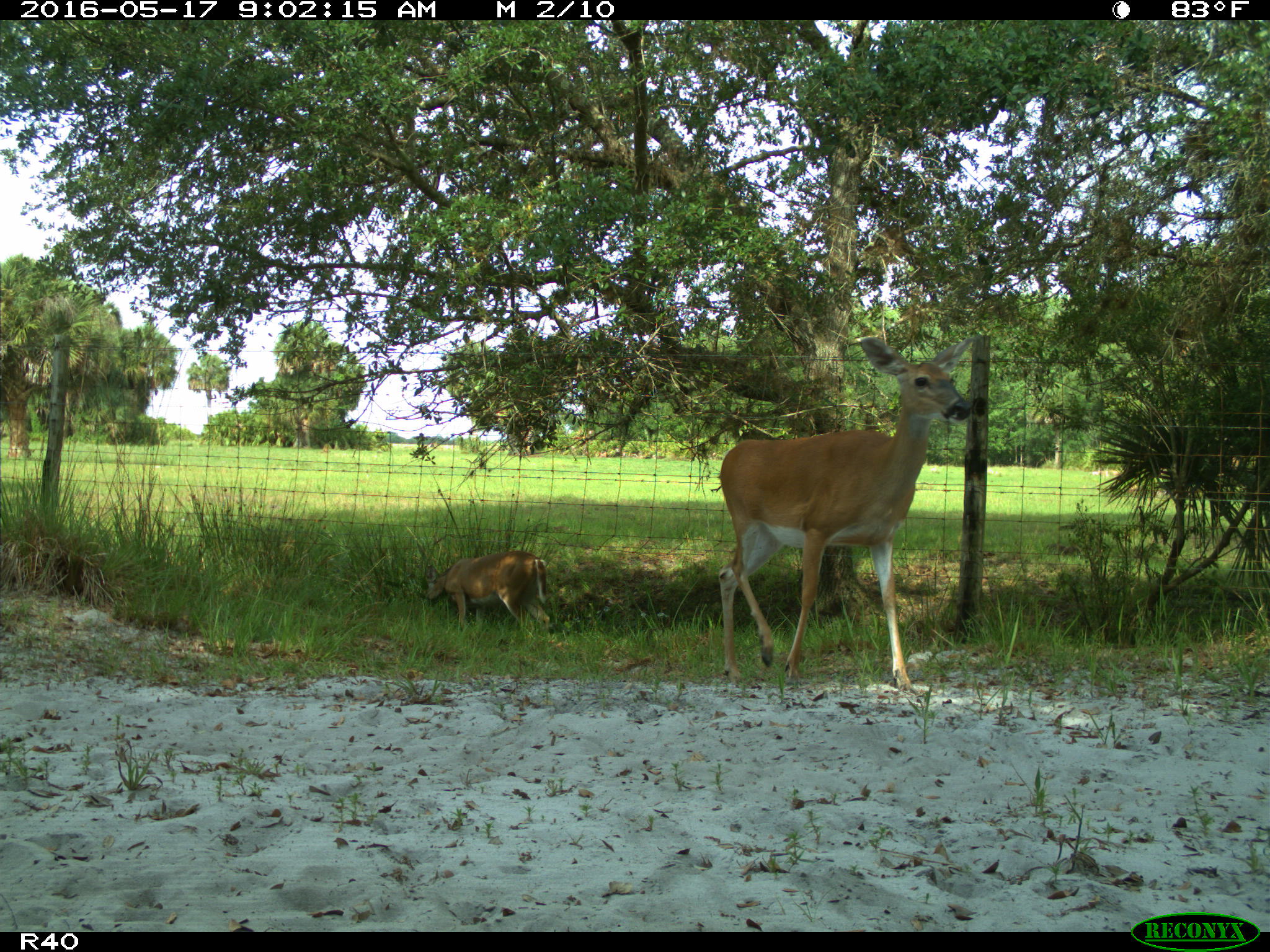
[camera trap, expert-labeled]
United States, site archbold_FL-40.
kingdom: Animalia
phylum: Chordata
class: Mammalia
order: Artiodactyla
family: Cervidae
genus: Odocoileus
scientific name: Odocoileus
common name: deer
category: unidentified deer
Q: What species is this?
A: Unidentified deer (deer) (Odocoileus).